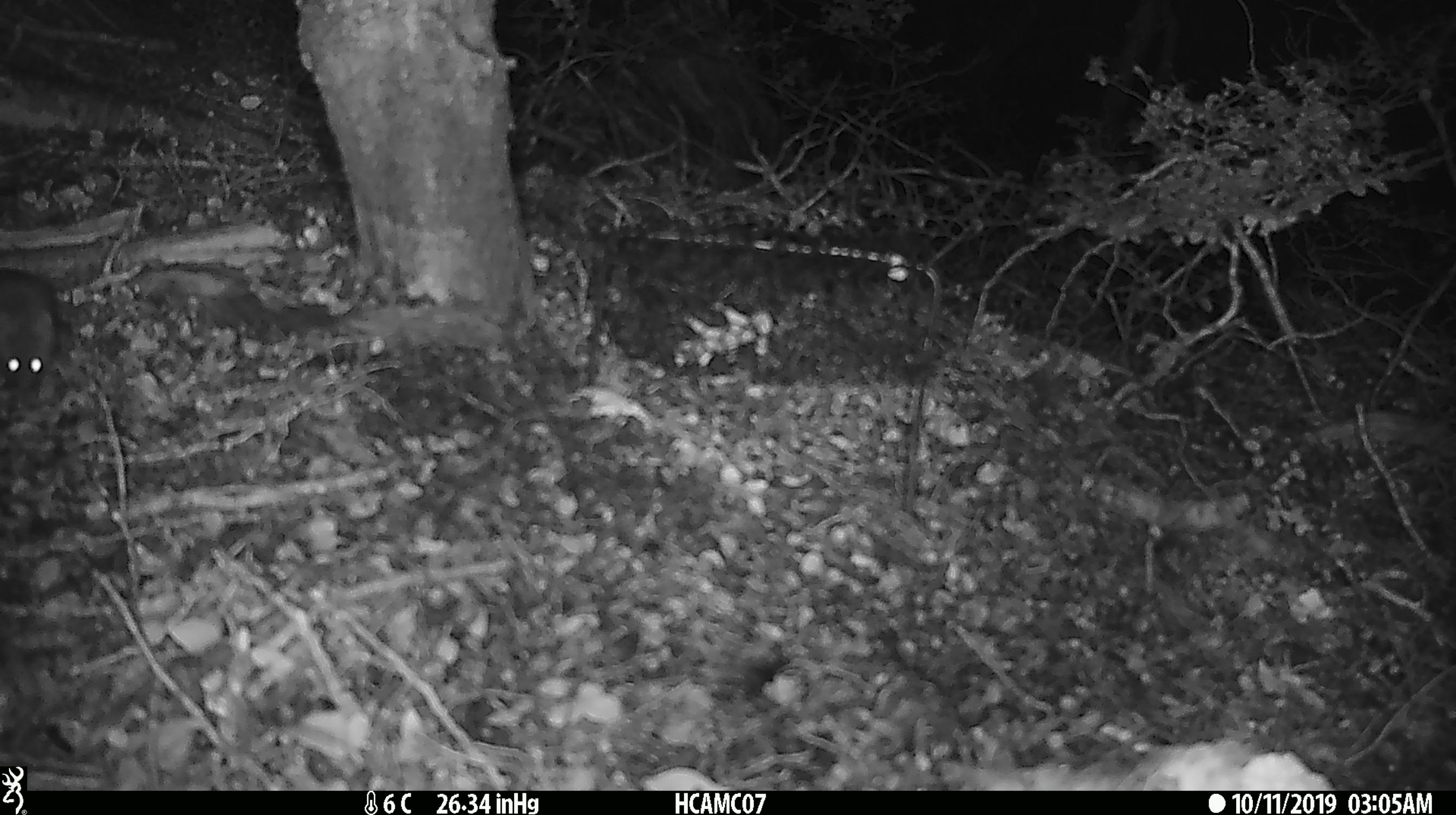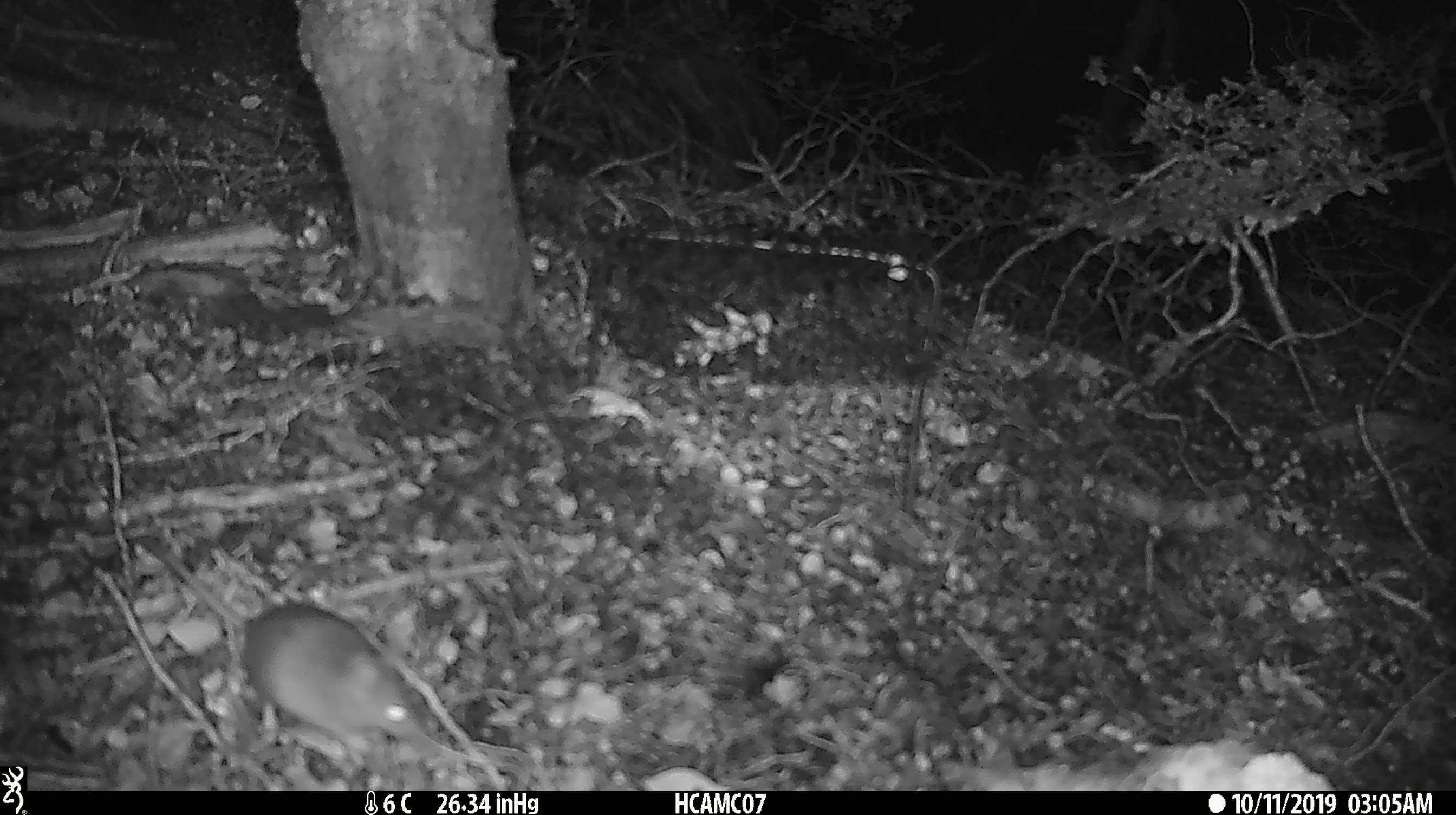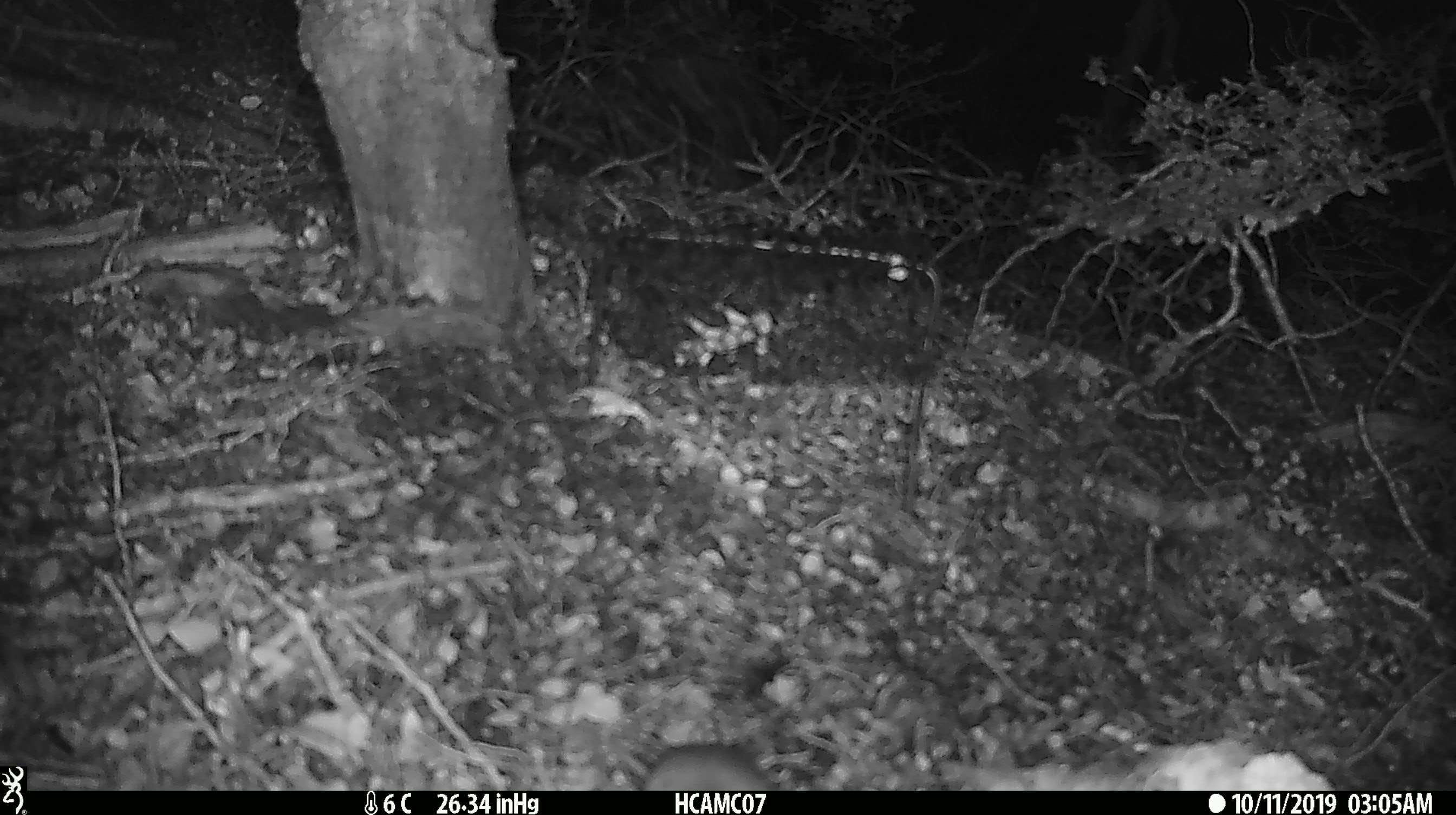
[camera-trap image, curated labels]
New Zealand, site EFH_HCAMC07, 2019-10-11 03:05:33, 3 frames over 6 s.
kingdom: Animalia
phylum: Chordata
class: Mammalia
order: Rodentia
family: Muridae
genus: Mus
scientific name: Mus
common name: mouse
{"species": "mouse (Mus)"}